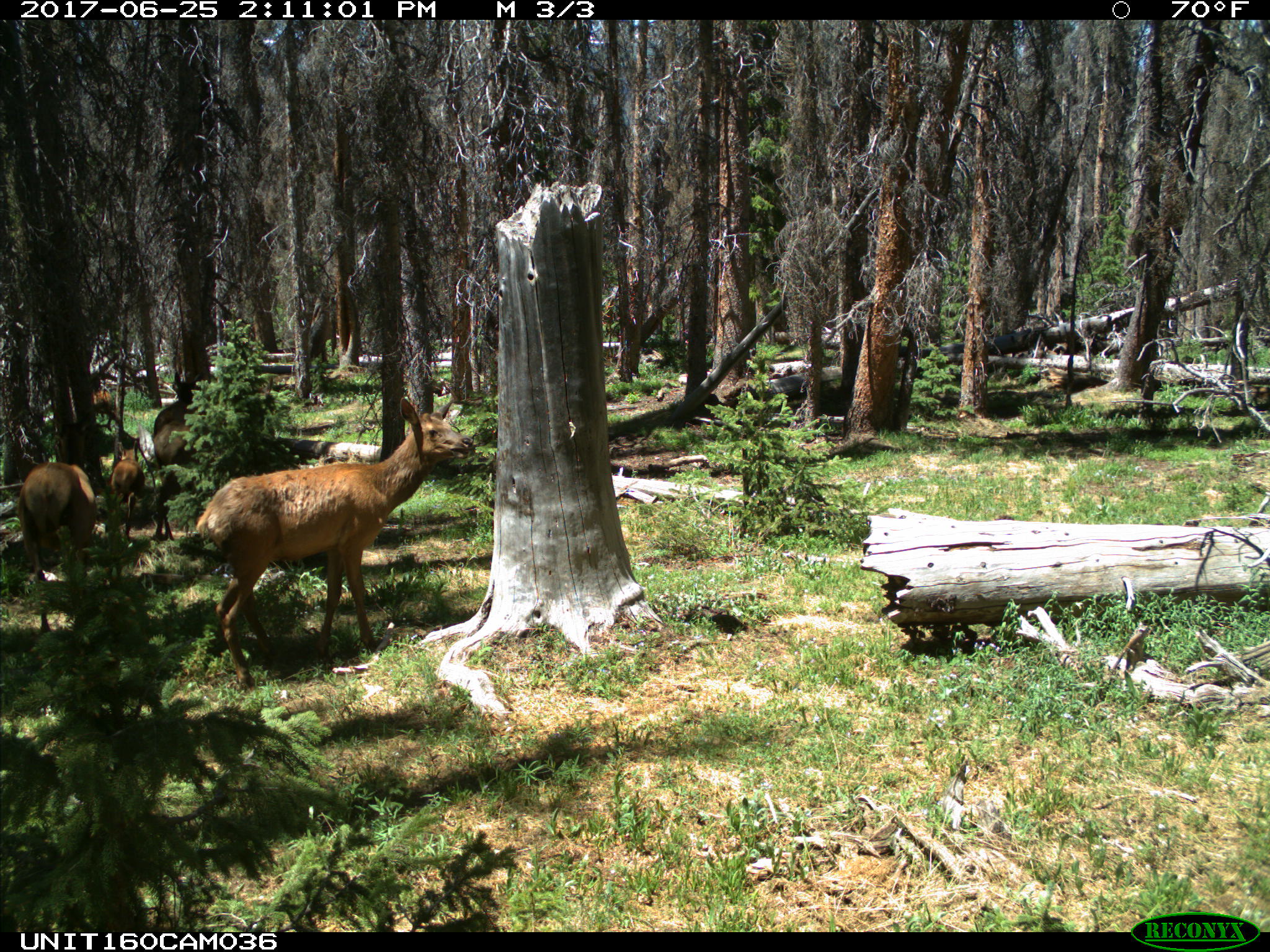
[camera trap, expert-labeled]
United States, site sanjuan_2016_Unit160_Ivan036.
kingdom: Animalia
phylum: Chordata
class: Mammalia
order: Artiodactyla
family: Cervidae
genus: Cervus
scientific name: Cervus elaphus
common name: red deer